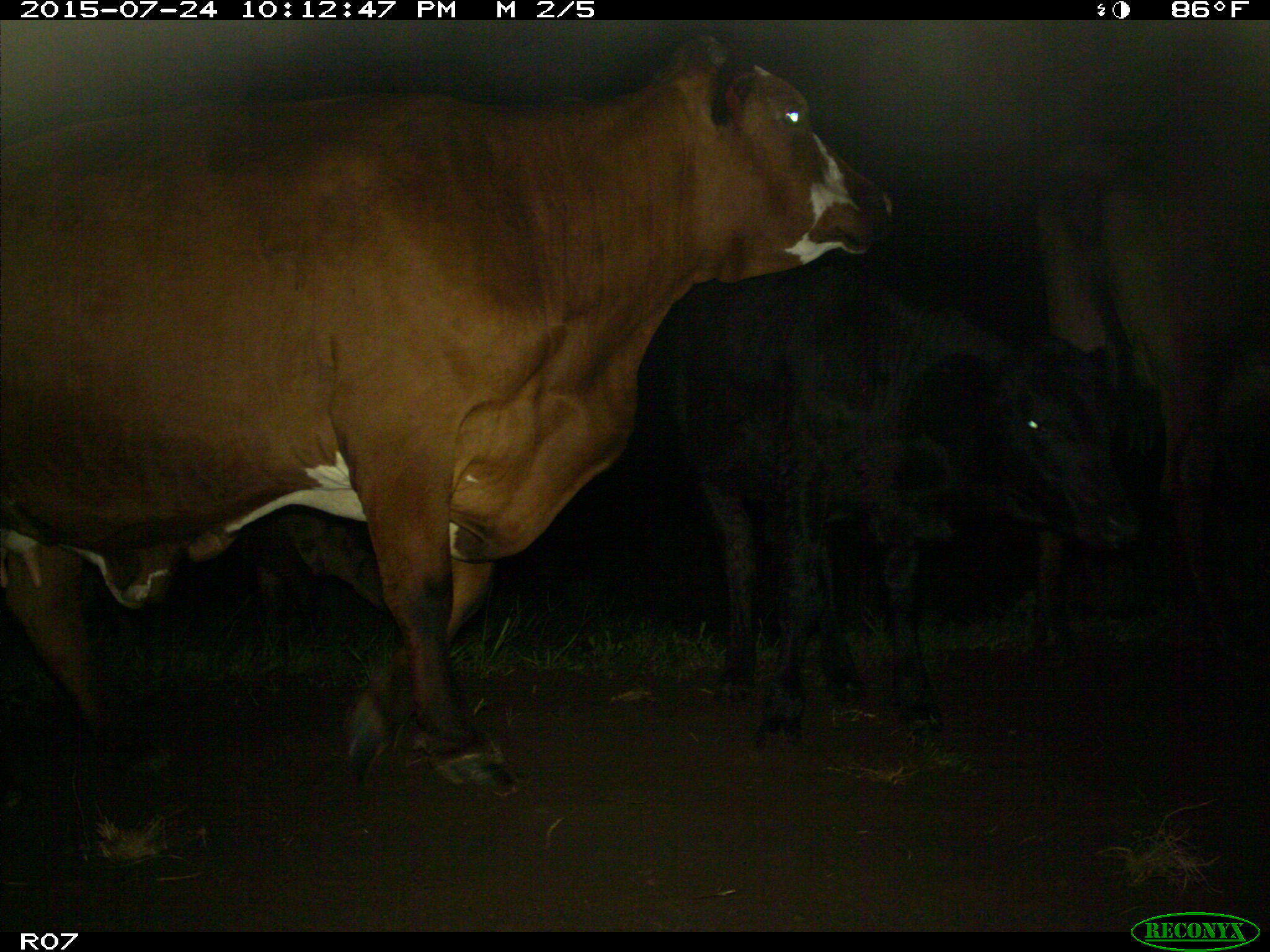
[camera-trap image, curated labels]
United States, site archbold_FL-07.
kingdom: Animalia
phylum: Chordata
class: Mammalia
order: Artiodactyla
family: Bovidae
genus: Bos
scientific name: Bos taurus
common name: domestic cow